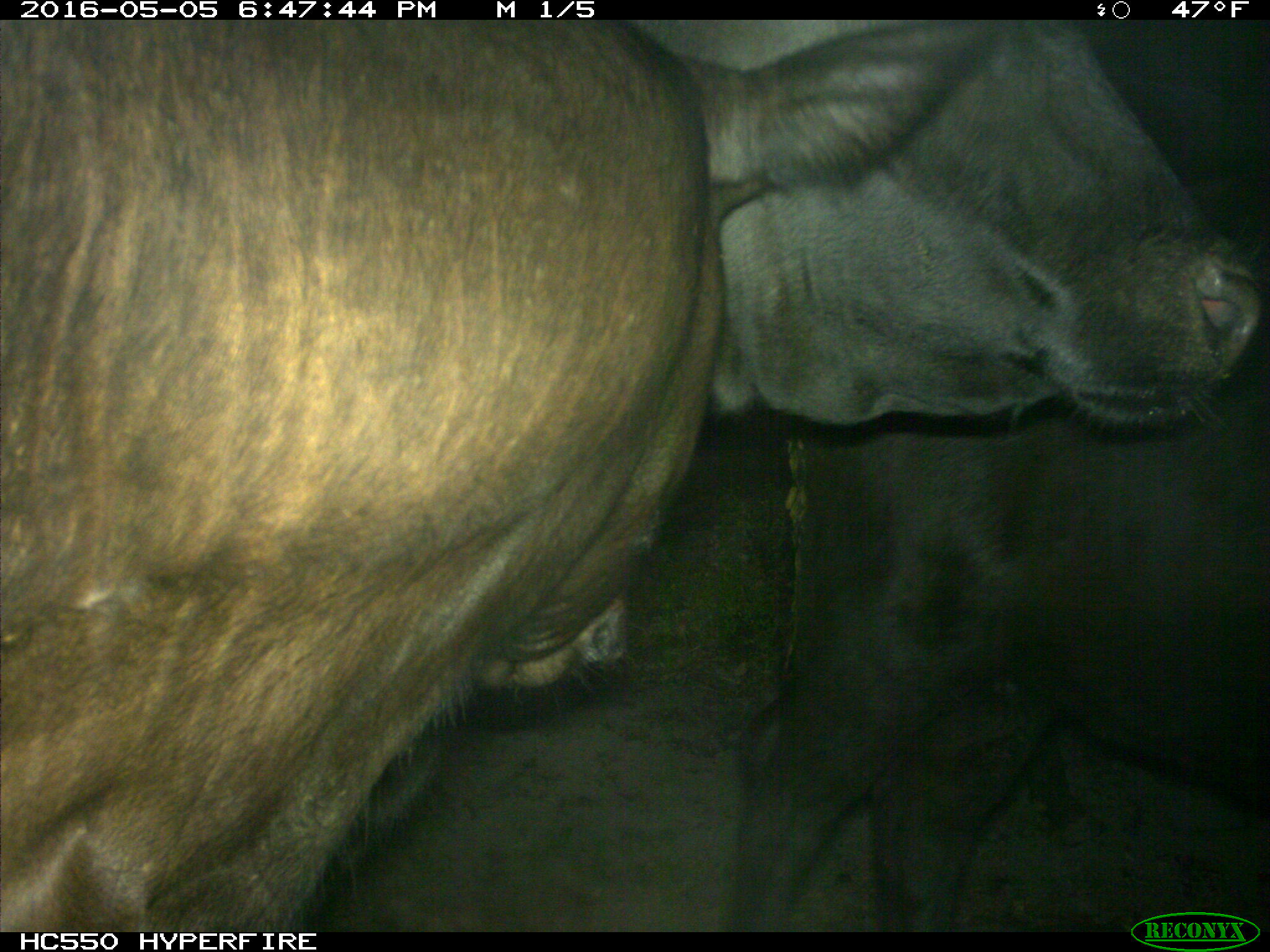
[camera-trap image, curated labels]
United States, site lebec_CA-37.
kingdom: Animalia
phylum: Chordata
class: Mammalia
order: Artiodactyla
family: Bovidae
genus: Bos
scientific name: Bos taurus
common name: domestic cow